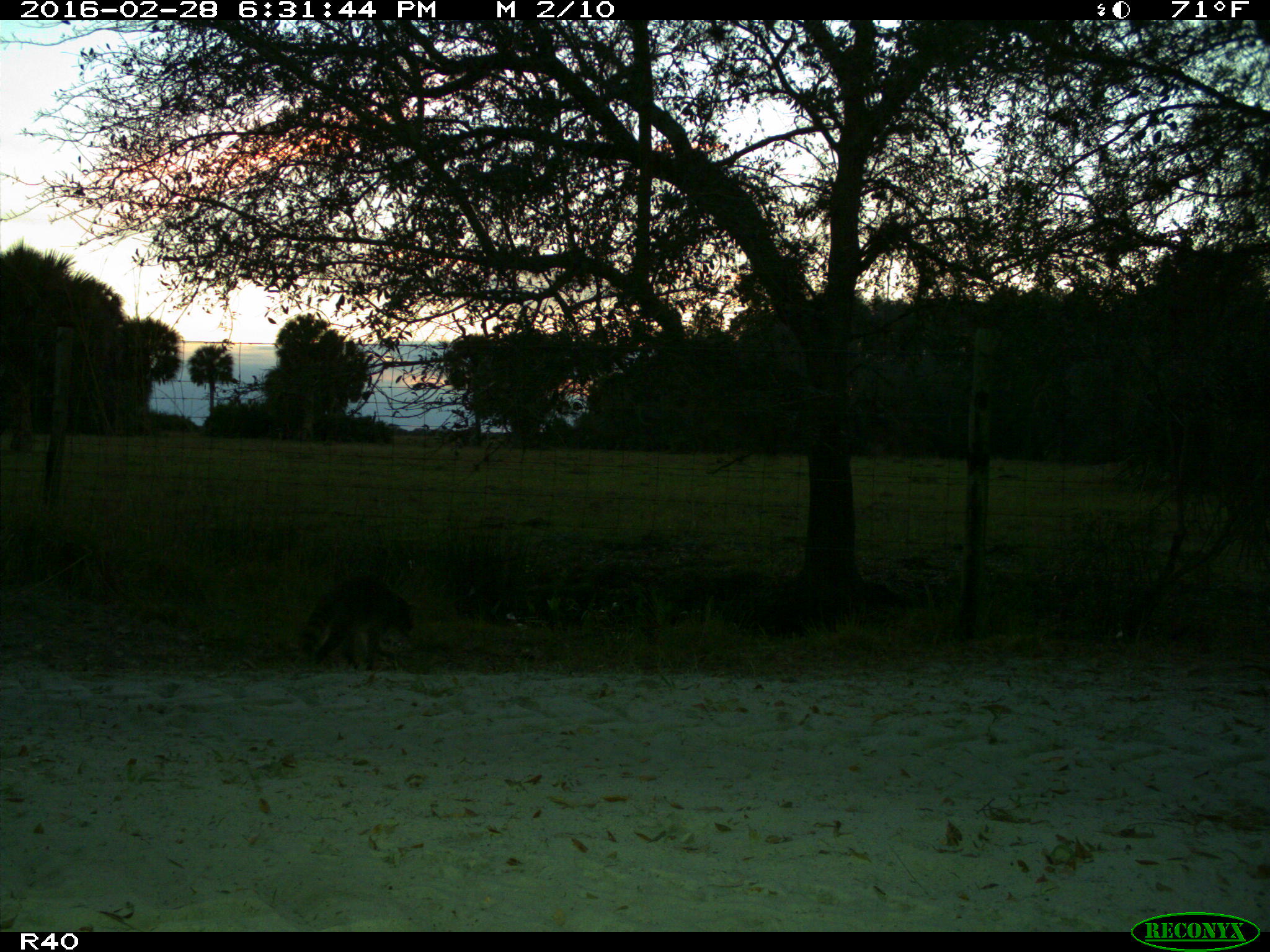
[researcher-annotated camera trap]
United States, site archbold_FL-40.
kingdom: Animalia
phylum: Chordata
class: Mammalia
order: Carnivora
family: Procyonidae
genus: Procyon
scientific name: Procyon lotor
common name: common raccoon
Procyon lotor (common raccoon).